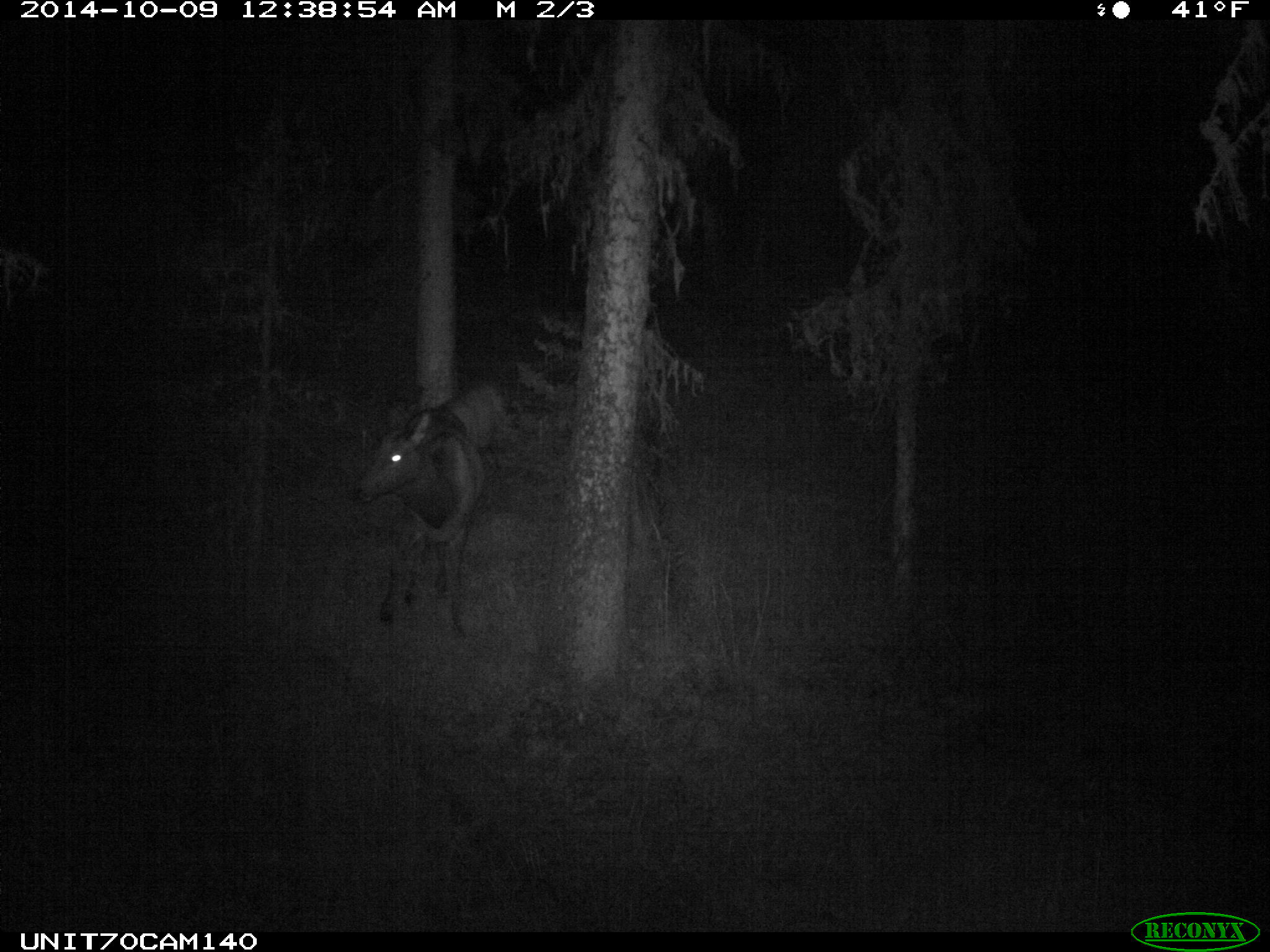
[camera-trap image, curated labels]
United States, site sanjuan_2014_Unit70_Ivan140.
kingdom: Animalia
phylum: Chordata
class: Mammalia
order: Artiodactyla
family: Cervidae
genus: Cervus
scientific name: Cervus elaphus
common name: red deer